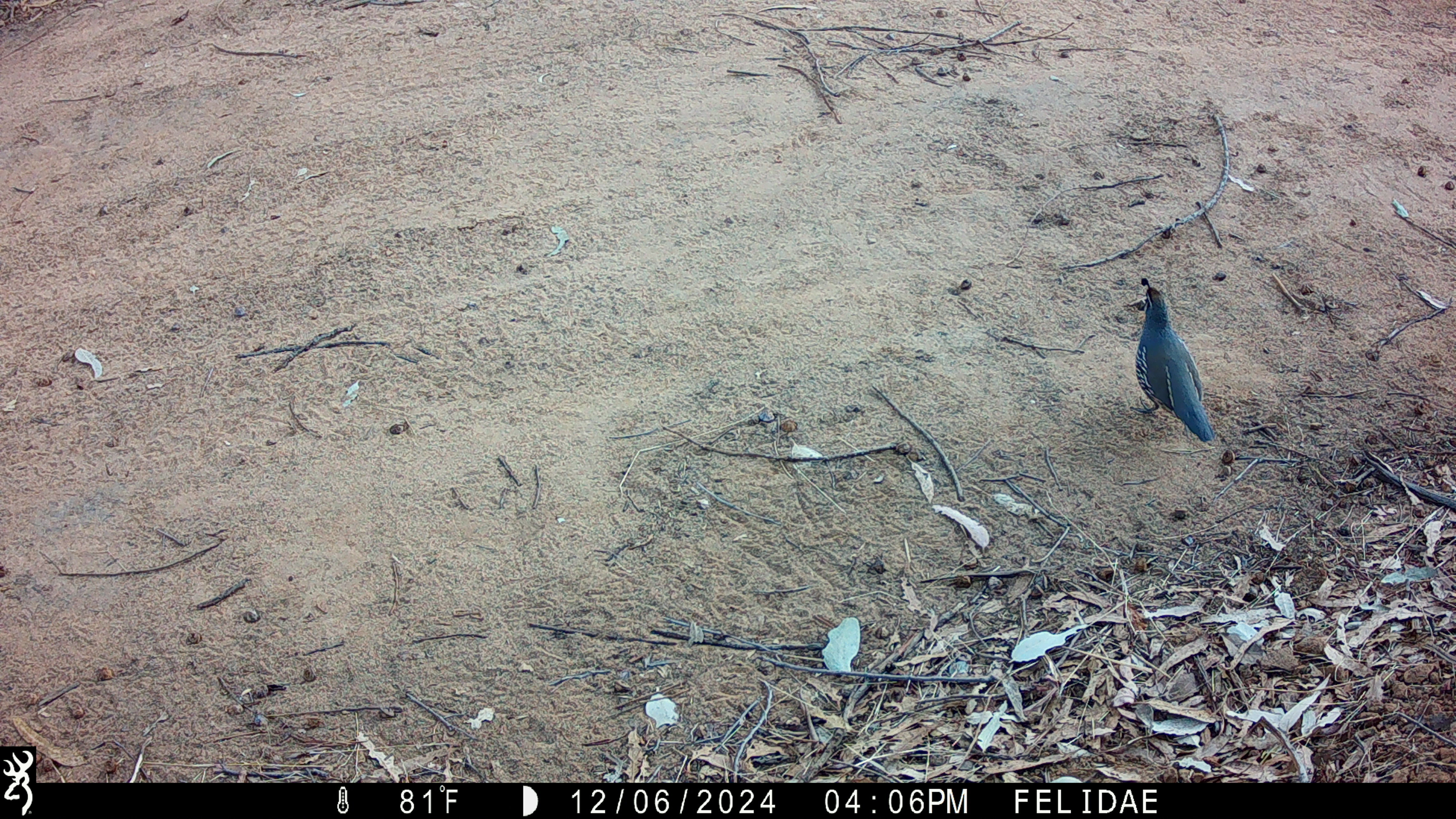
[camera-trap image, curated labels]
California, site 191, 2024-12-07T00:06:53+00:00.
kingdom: Animalia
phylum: Chordata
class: Aves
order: Galliformes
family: Odontophoridae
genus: Callipepla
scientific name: Callipepla californica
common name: california quail